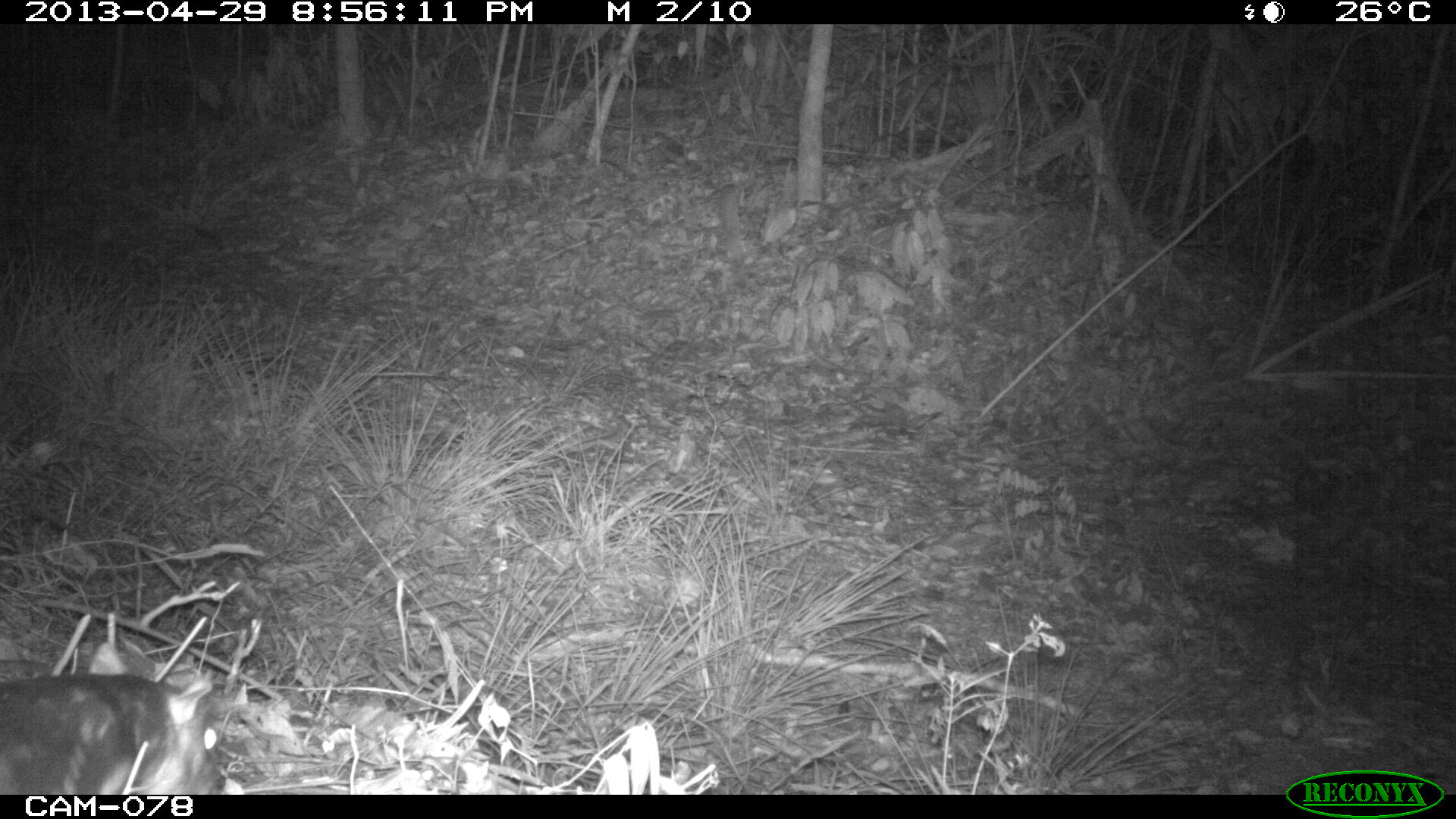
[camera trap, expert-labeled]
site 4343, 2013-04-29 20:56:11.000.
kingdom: Animalia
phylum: Chordata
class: Mammalia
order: Rodentia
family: Cuniculidae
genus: Cuniculus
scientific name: Cuniculus paca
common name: lowland paca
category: agouti paca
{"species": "agouti paca (lowland paca) (Cuniculus paca)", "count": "1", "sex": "female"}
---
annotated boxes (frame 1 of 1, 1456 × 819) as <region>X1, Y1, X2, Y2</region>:
agouti paca: <region>0, 662, 227, 794</region>